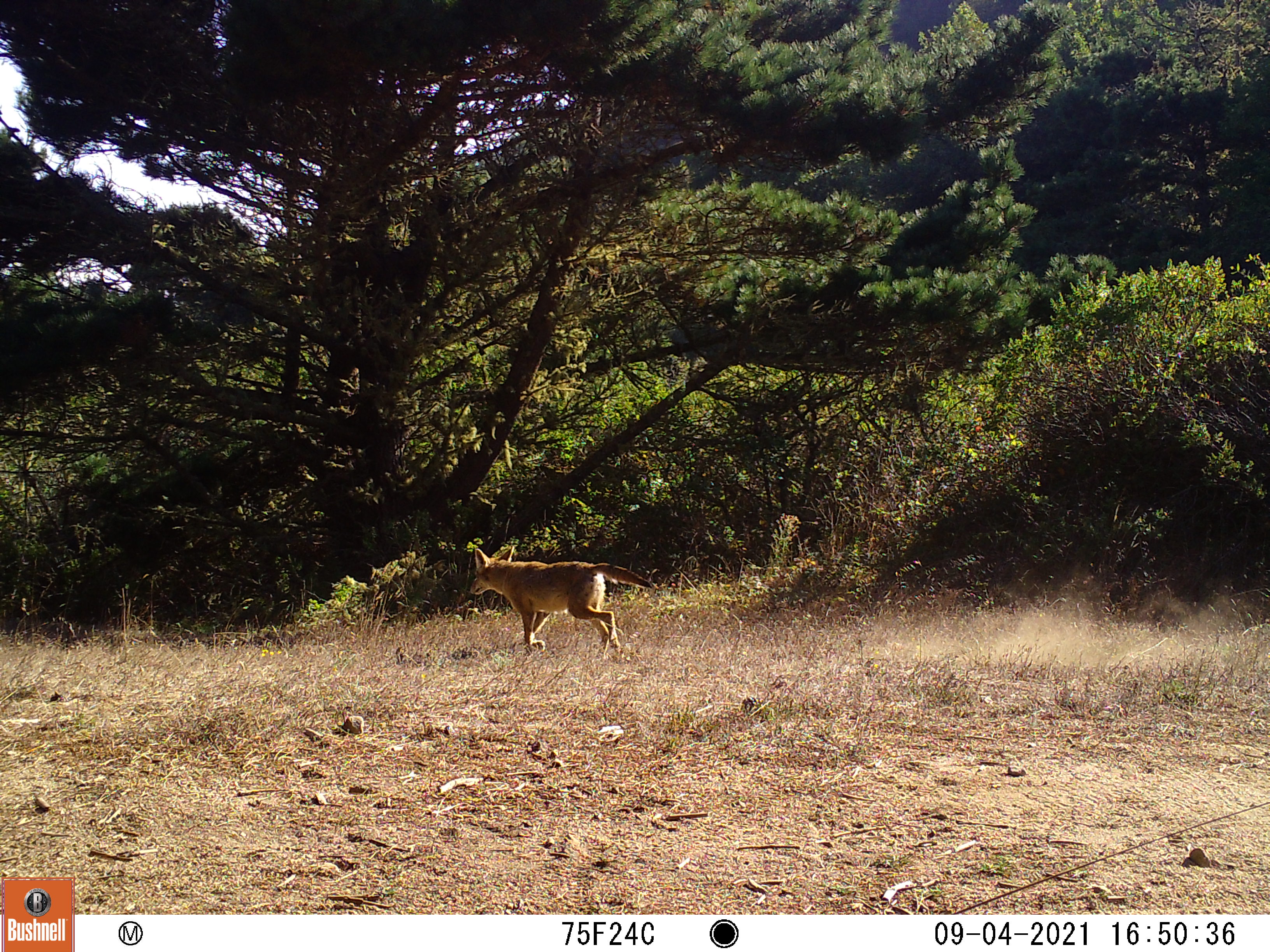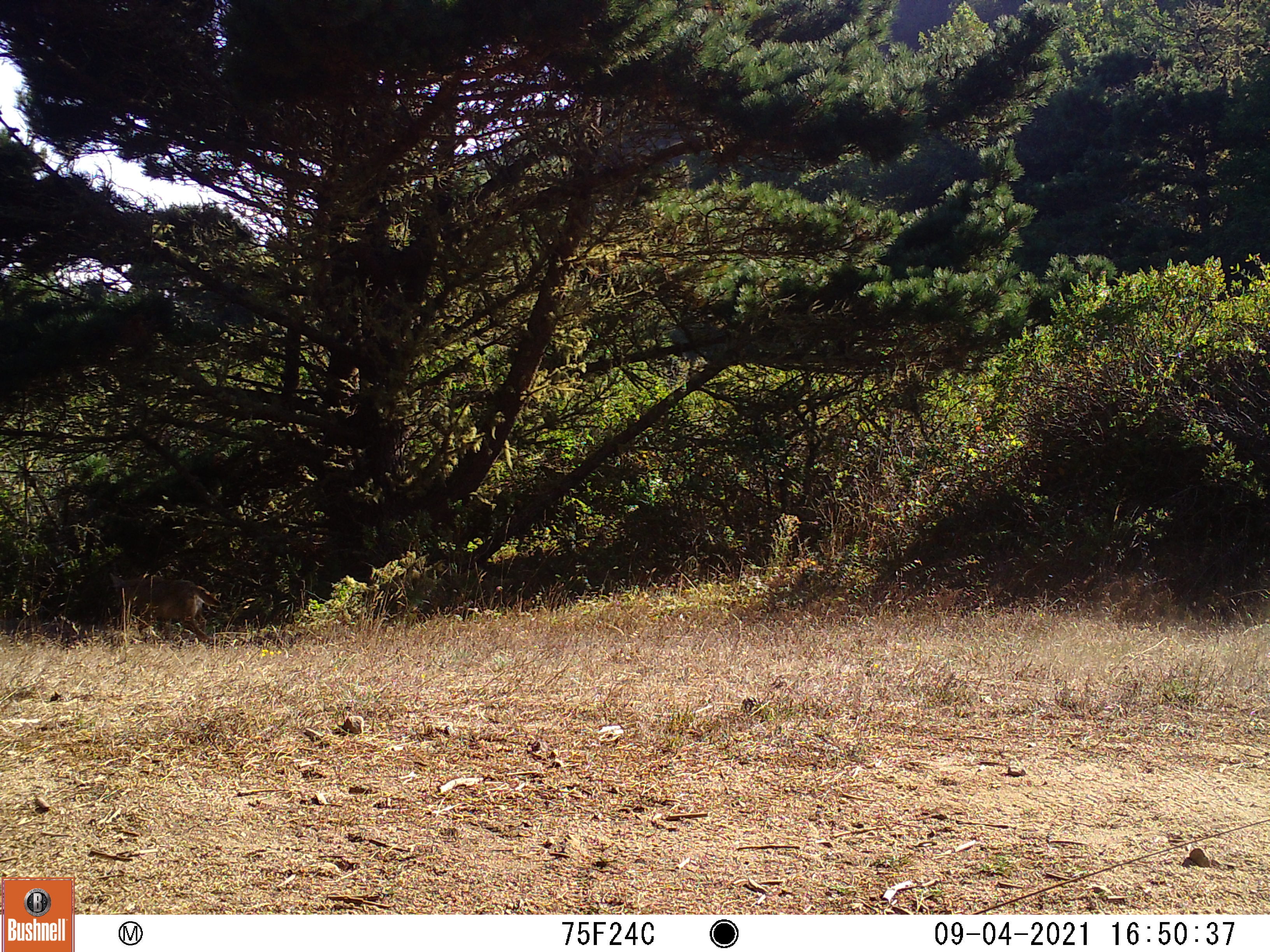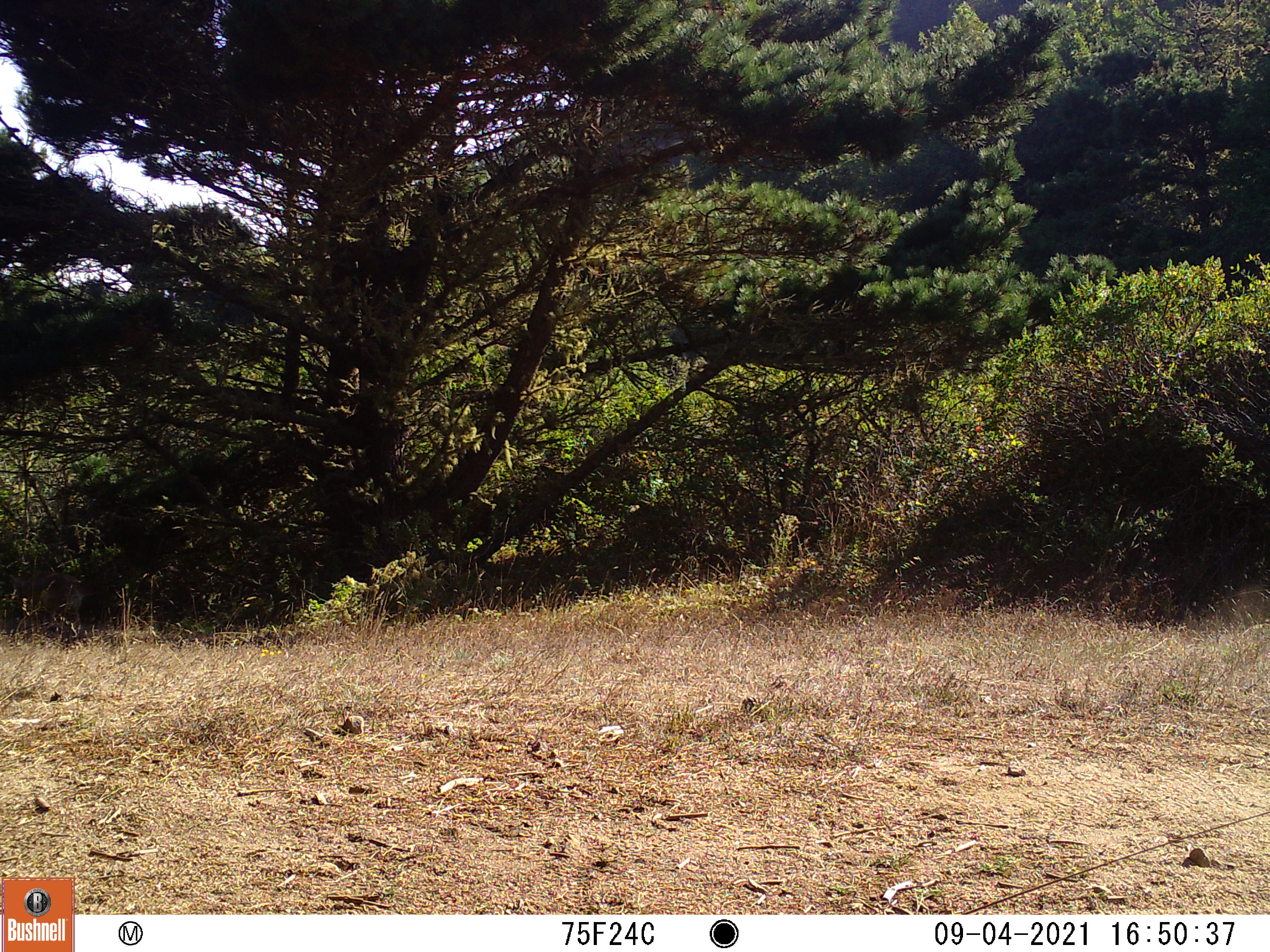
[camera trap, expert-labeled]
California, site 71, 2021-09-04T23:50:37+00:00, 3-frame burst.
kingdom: Animalia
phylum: Chordata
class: Mammalia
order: Carnivora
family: Canidae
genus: Canis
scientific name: Canis latrans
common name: coyote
Coyote (Canis latrans).